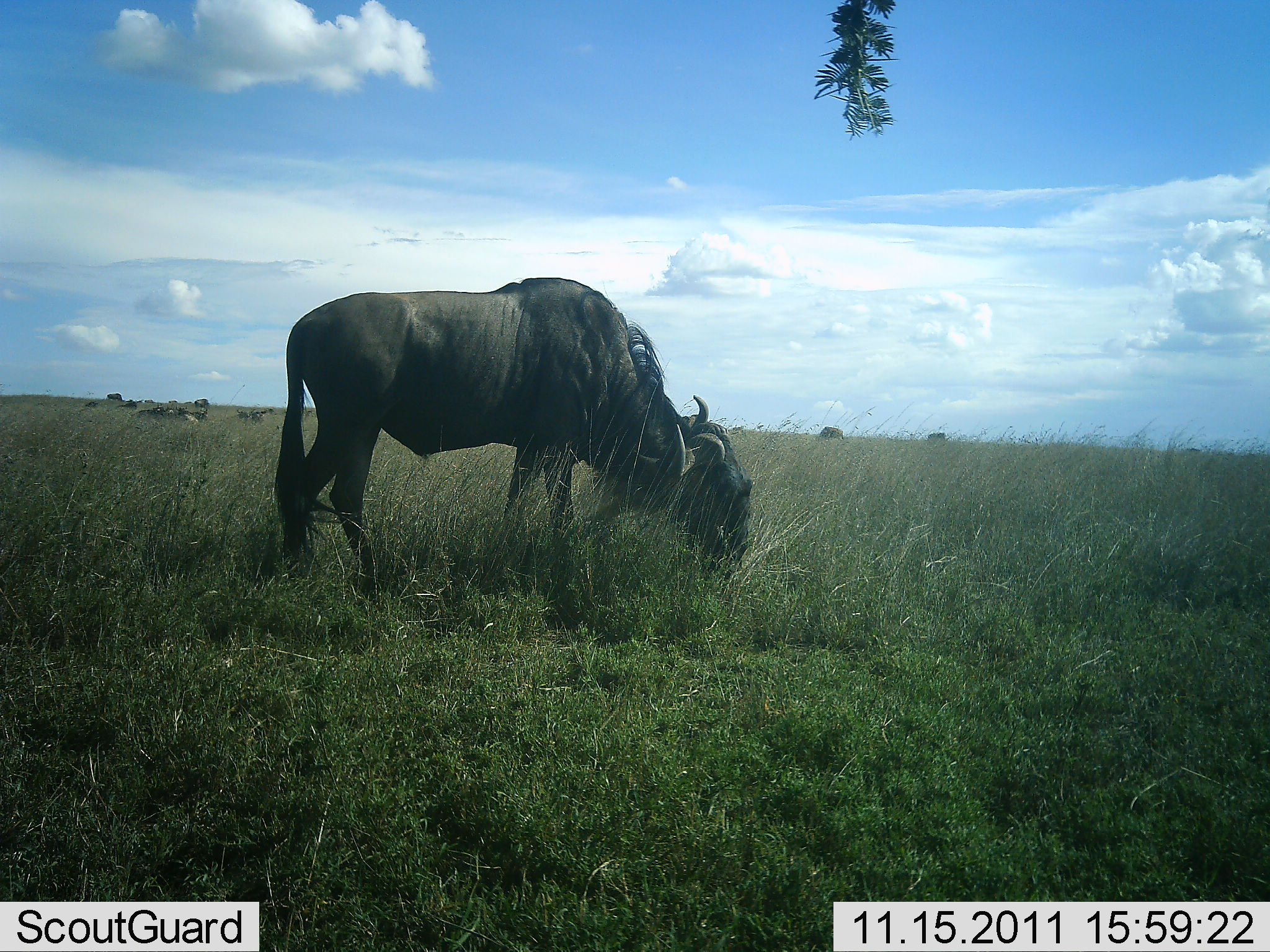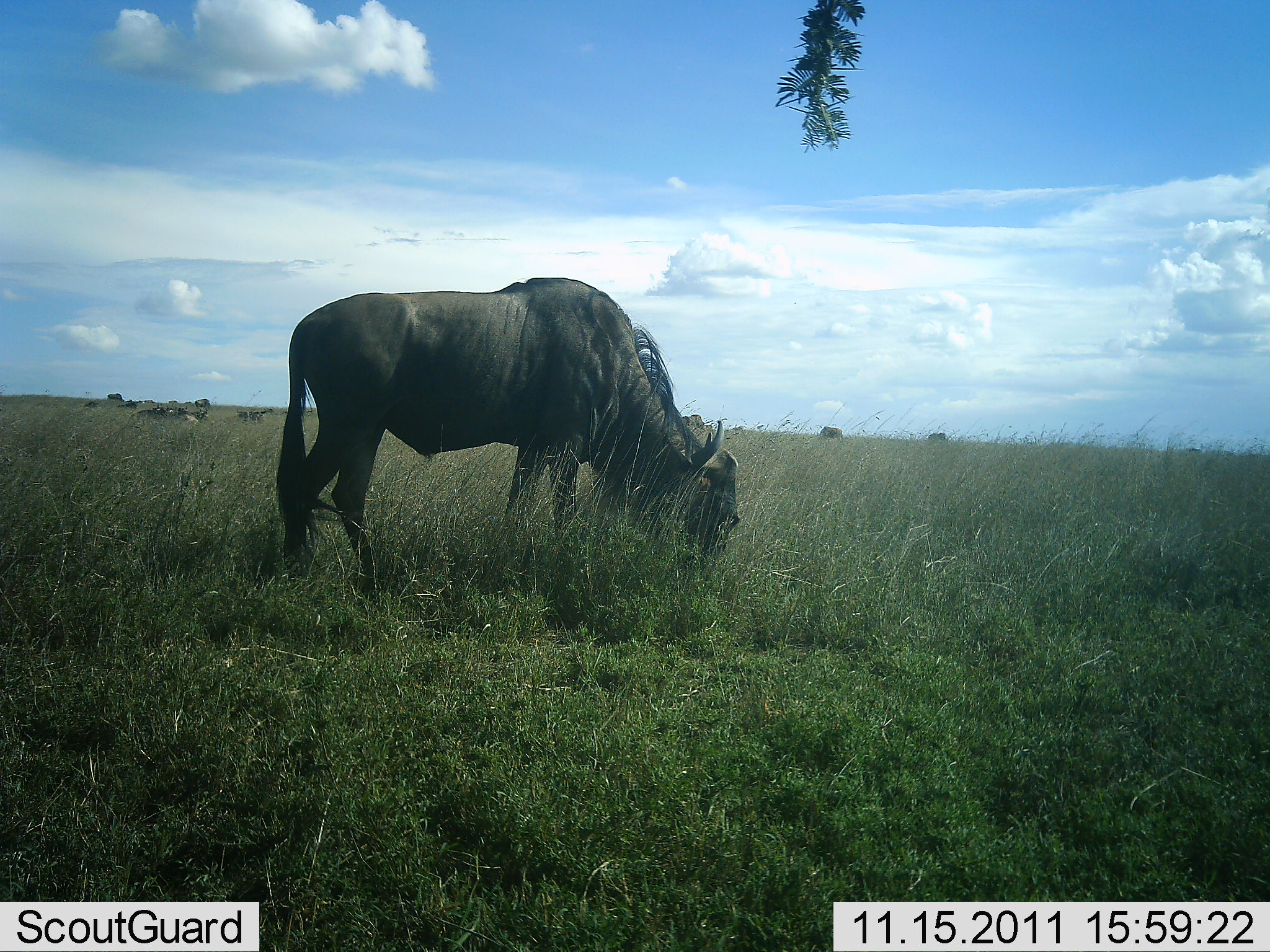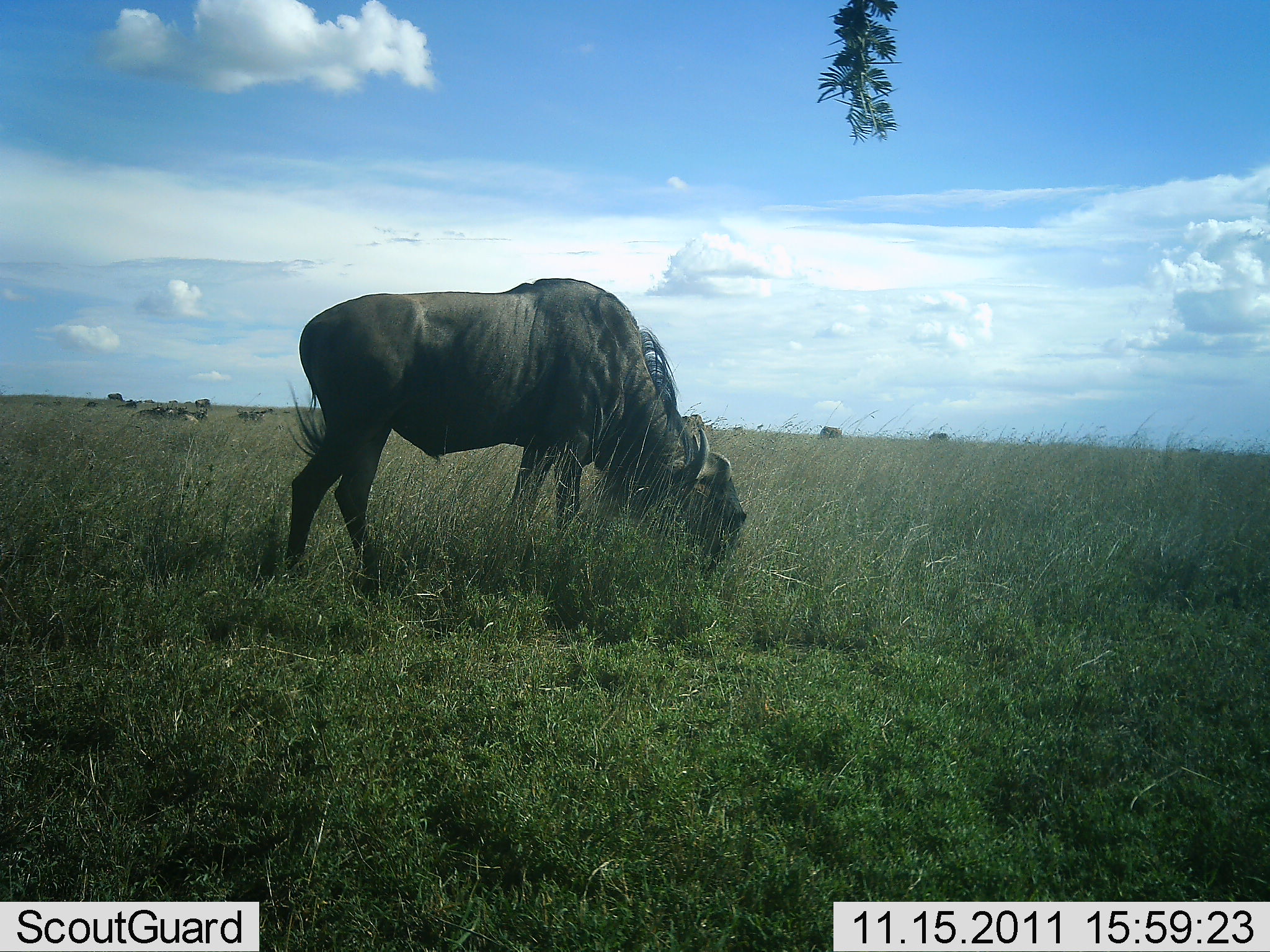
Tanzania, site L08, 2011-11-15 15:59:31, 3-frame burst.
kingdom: Animalia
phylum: Chordata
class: Mammalia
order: Artiodactyla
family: Bovidae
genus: Connochaetes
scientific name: Connochaetes taurinus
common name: blue wildebeest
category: wildebeest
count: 1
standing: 46%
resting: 8%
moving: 0%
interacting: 0%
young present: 0%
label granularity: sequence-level